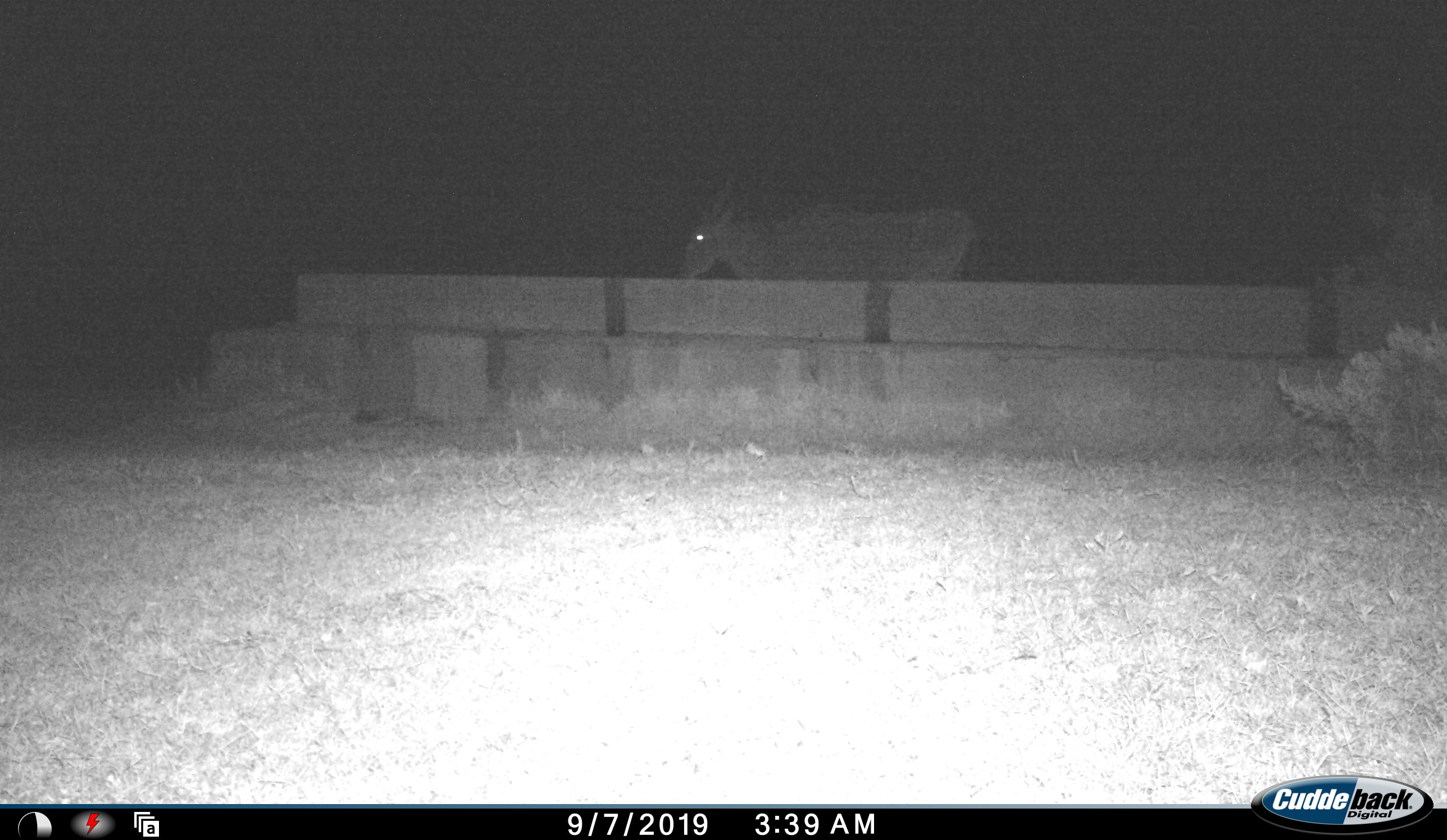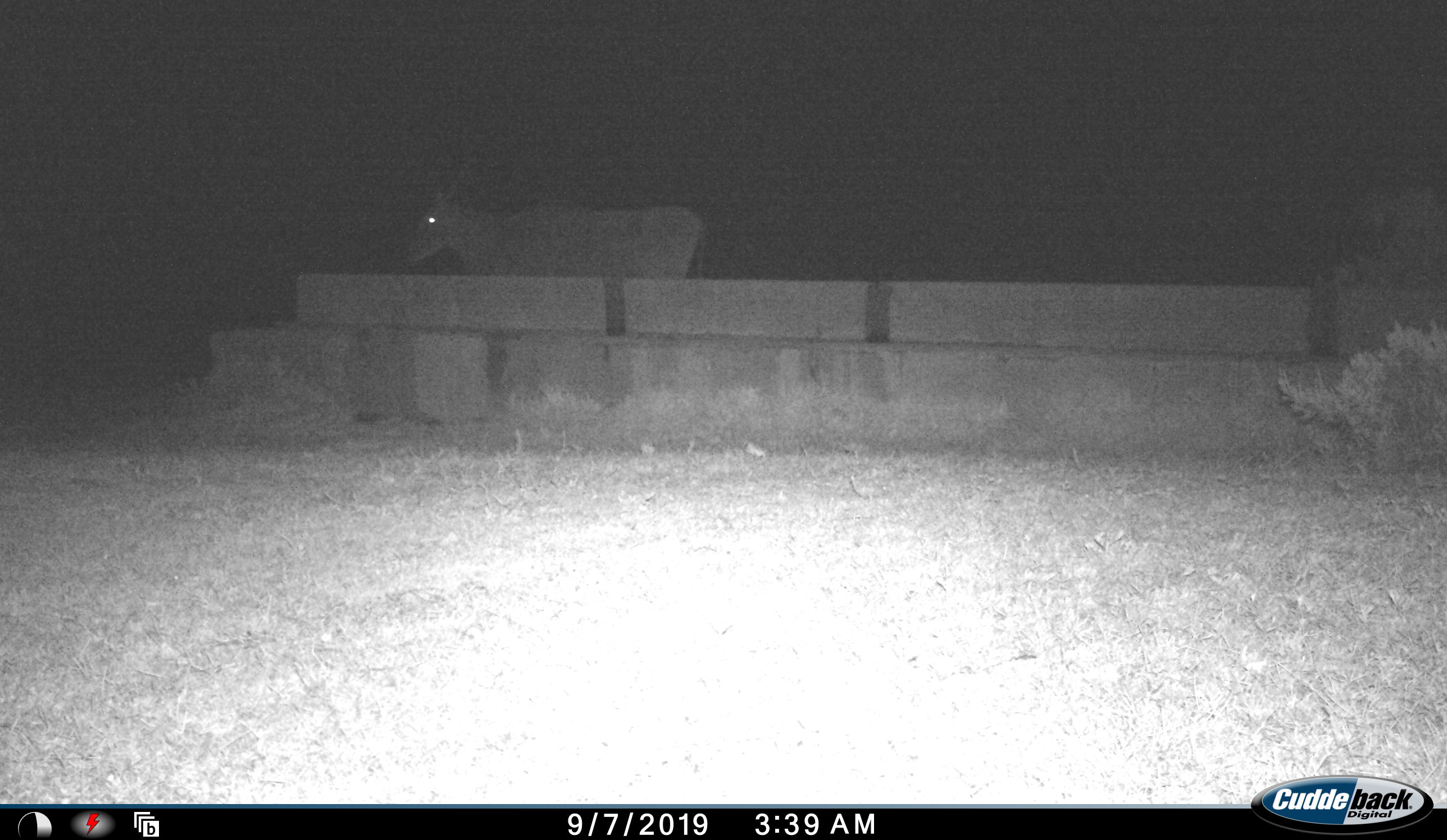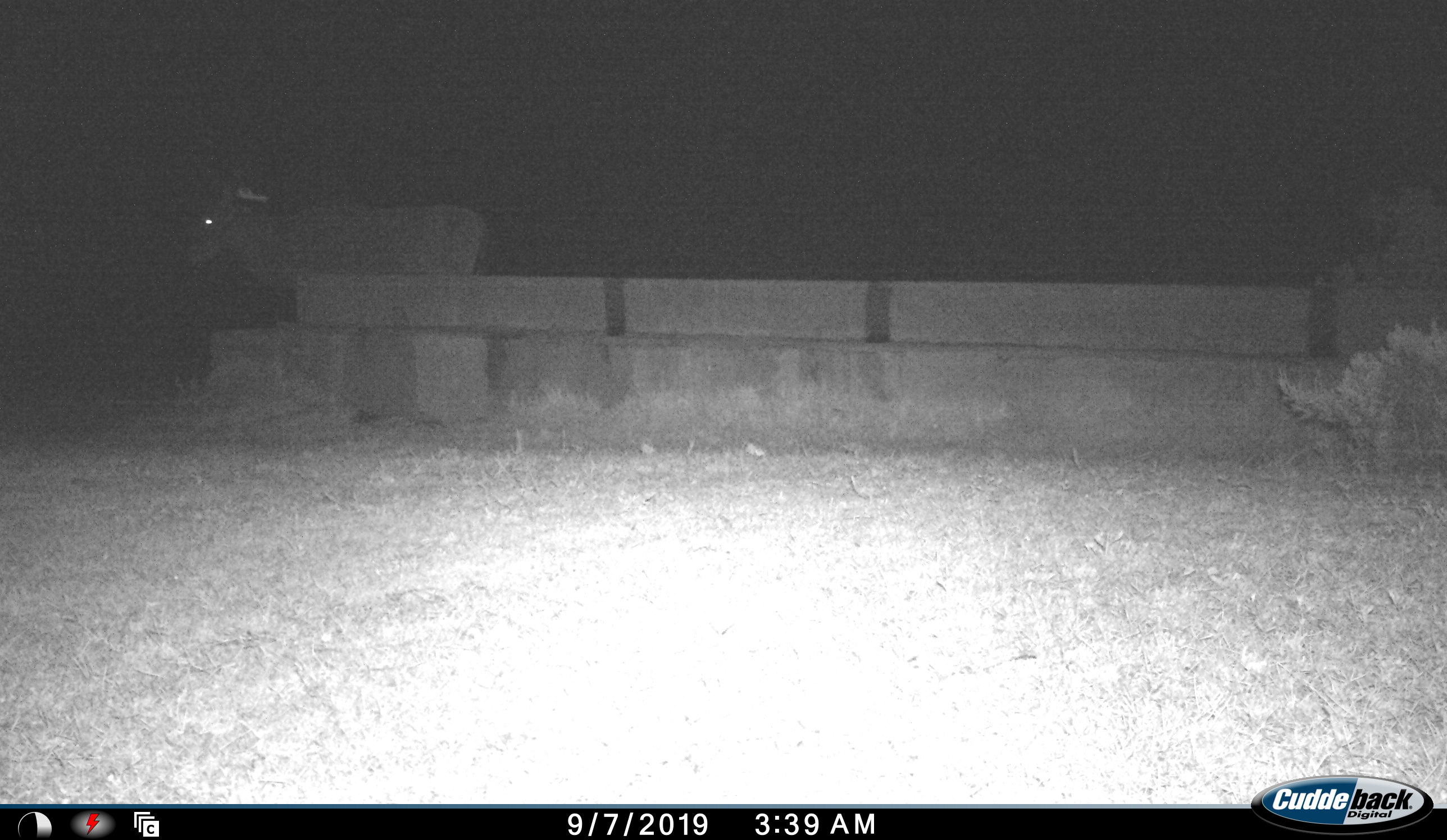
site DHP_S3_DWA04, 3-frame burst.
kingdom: Animalia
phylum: Chordata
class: Mammalia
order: Artiodactyla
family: Bovidae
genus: Tragelaphus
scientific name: Tragelaphus oryx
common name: eland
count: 1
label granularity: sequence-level